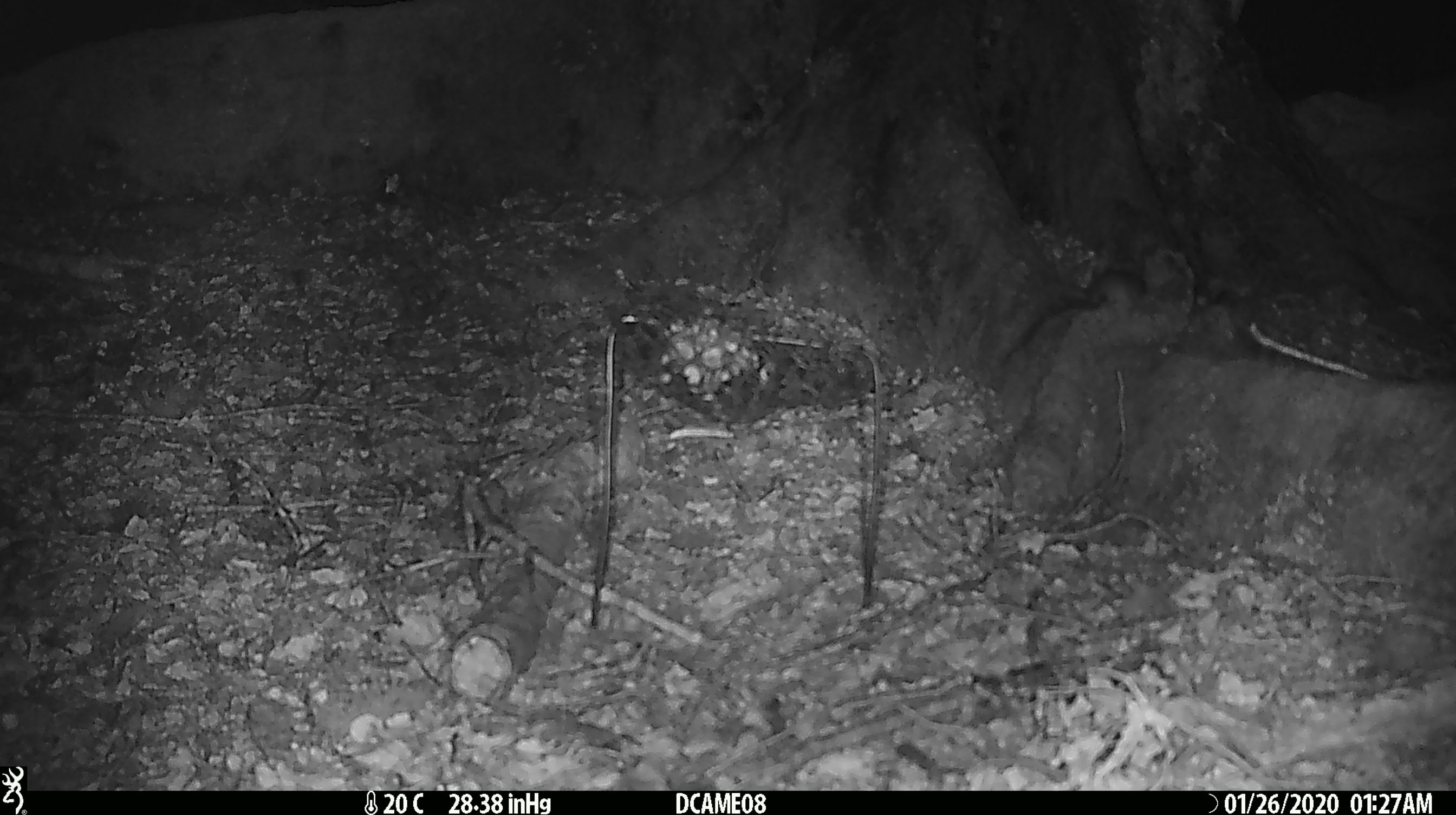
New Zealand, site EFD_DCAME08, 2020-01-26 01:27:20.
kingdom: Animalia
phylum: Chordata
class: Mammalia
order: Rodentia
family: Muridae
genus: Mus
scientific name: Mus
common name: mouse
Mouse (Mus).